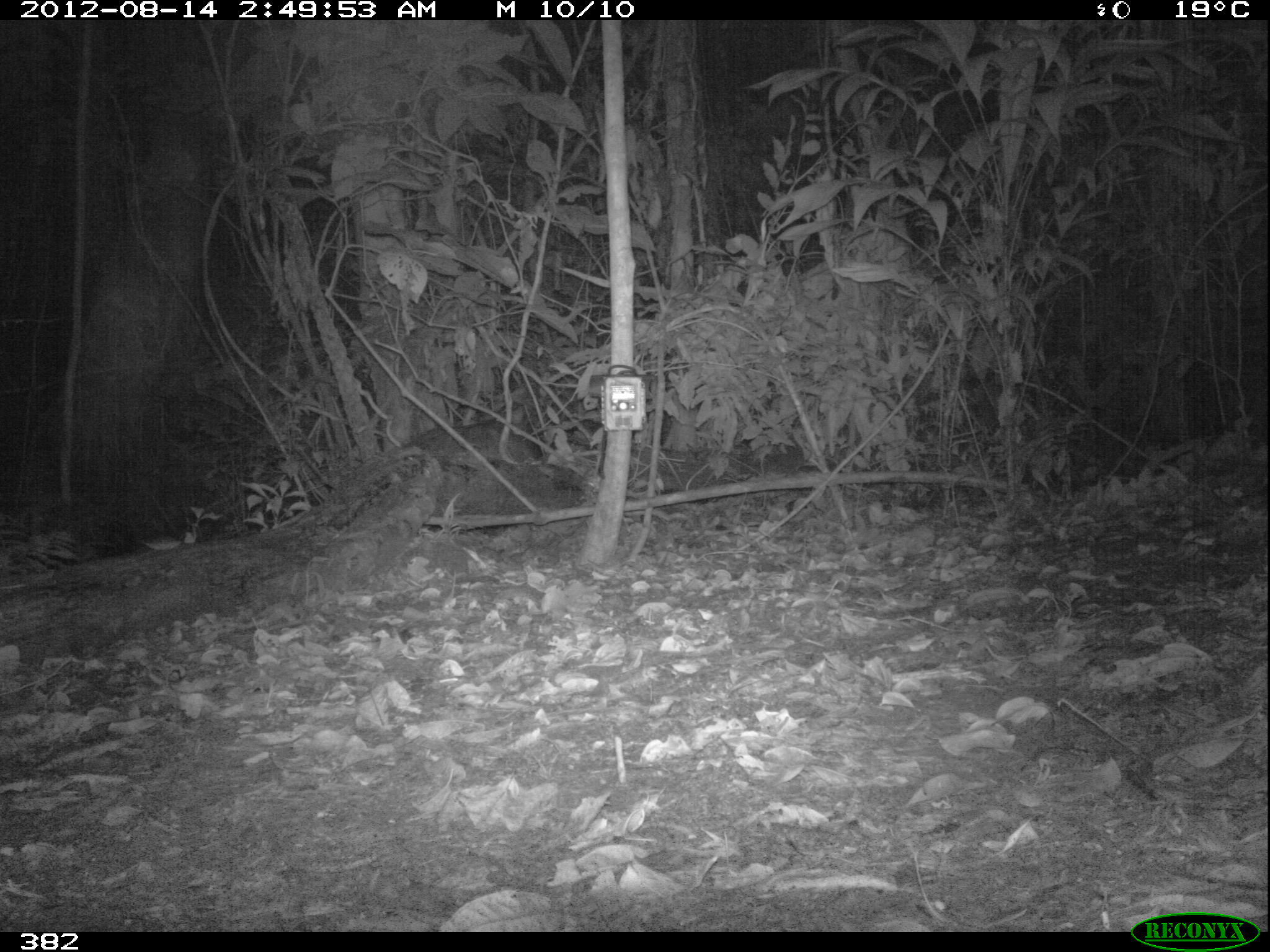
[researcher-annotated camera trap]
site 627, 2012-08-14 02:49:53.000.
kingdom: Animalia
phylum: Chordata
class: Mammalia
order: Artiodactyla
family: Tayassuidae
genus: Tayassu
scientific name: Tayassu pecari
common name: white-lipped peccary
Tayassu pecari (white-lipped peccary).